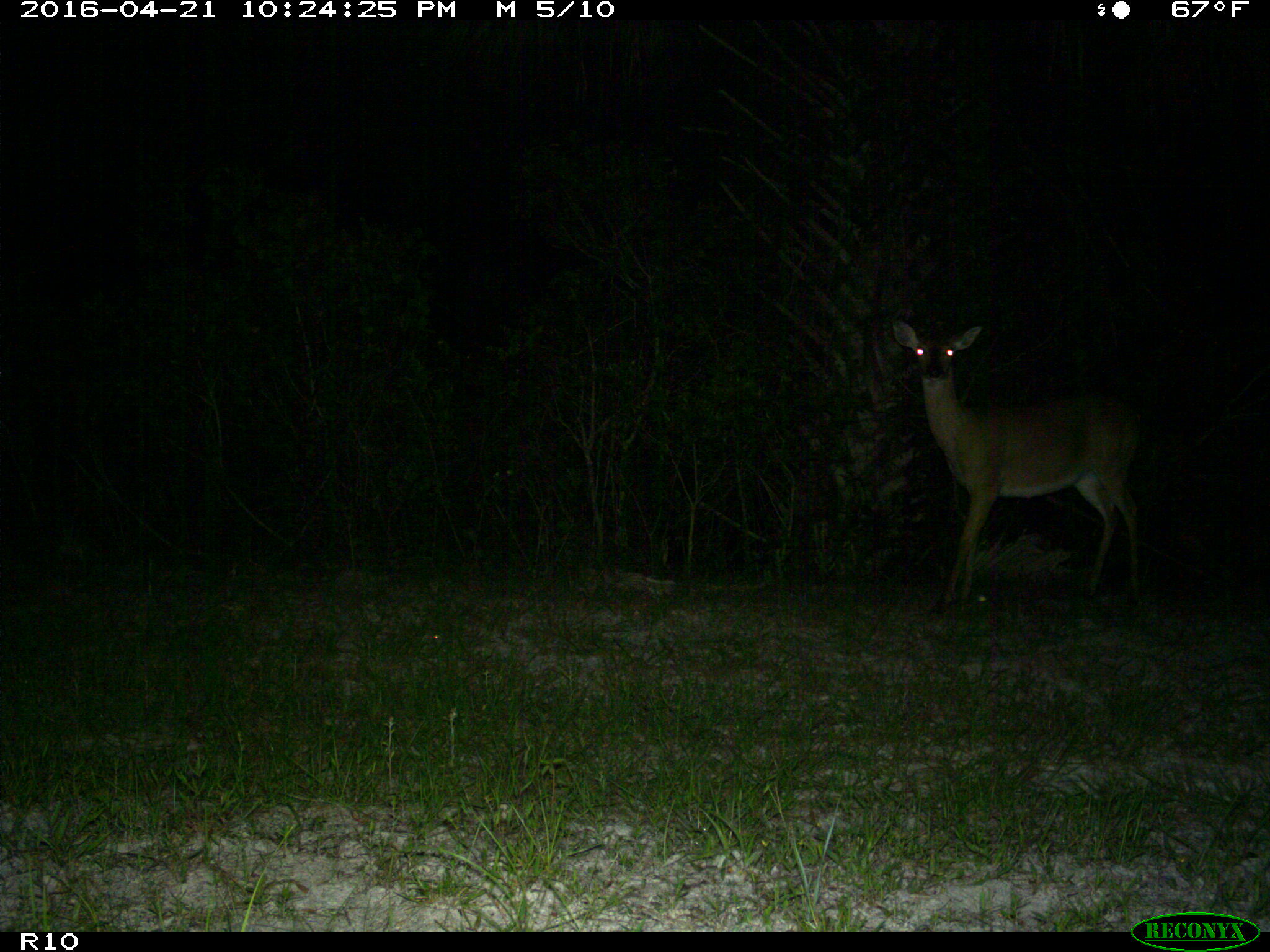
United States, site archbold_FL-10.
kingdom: Animalia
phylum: Chordata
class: Mammalia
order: Artiodactyla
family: Cervidae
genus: Odocoileus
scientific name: Odocoileus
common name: deer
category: unidentified deer